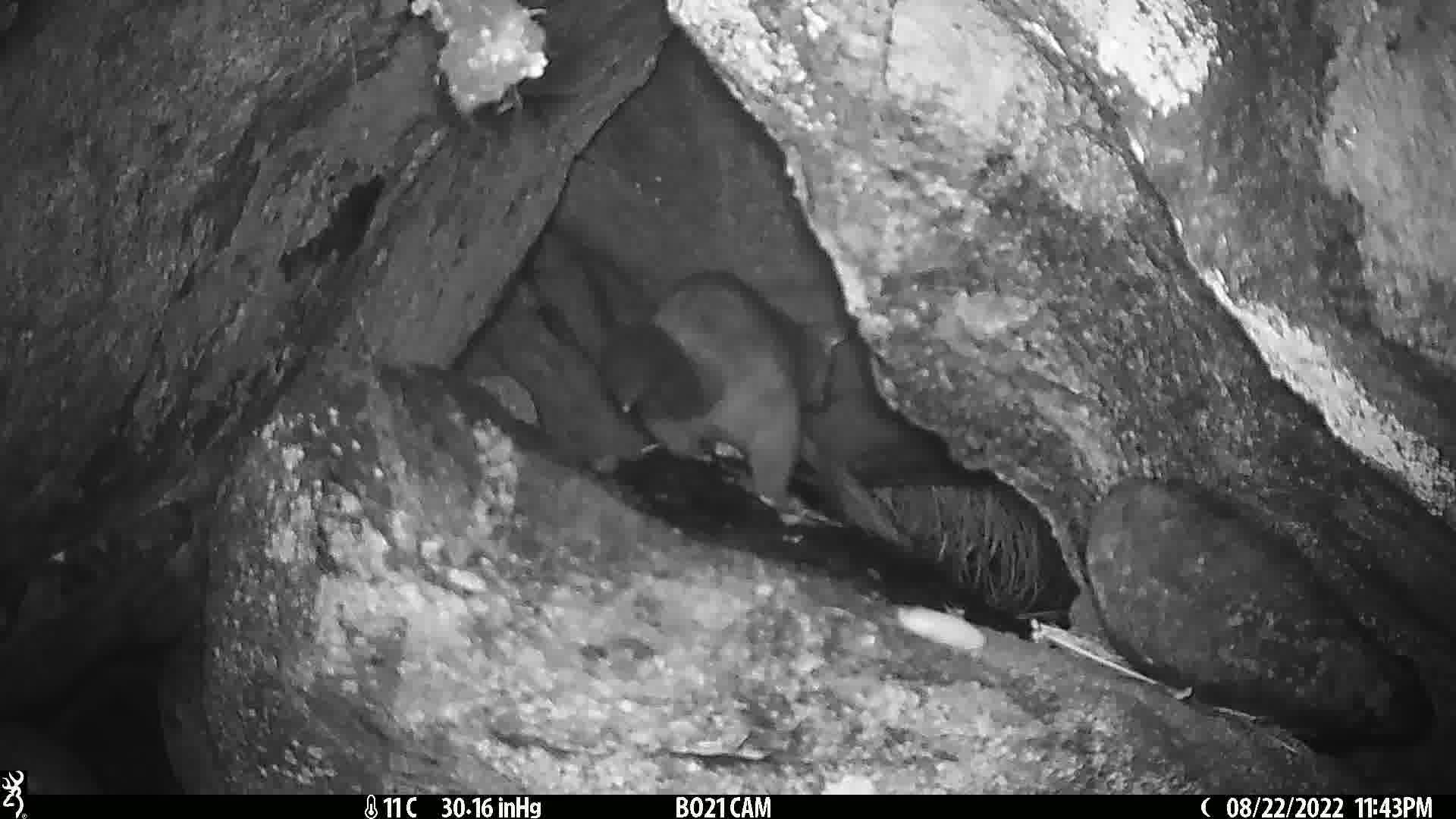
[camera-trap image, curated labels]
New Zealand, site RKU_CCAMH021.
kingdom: Animalia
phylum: Chordata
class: Mammalia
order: Diprotodontia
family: Phalangeridae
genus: Trichosurus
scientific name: Trichosurus vulpecula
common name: common brushtail possum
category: possum